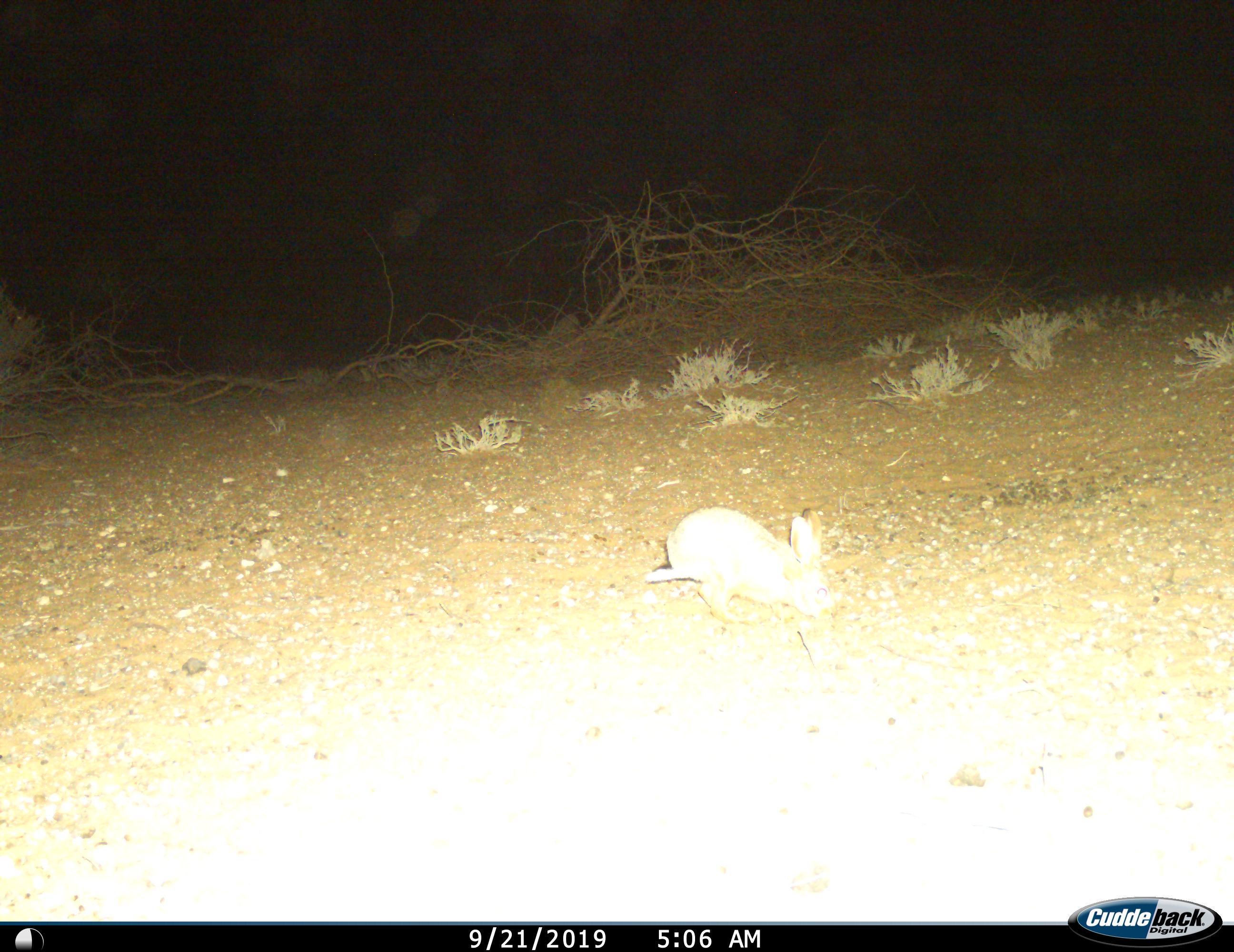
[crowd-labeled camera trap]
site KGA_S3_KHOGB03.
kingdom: Animalia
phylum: Chordata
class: Mammalia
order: Lagomorpha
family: Leporidae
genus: Lepus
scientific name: Lepus capensis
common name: cape hare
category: harecape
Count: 1.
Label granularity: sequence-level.